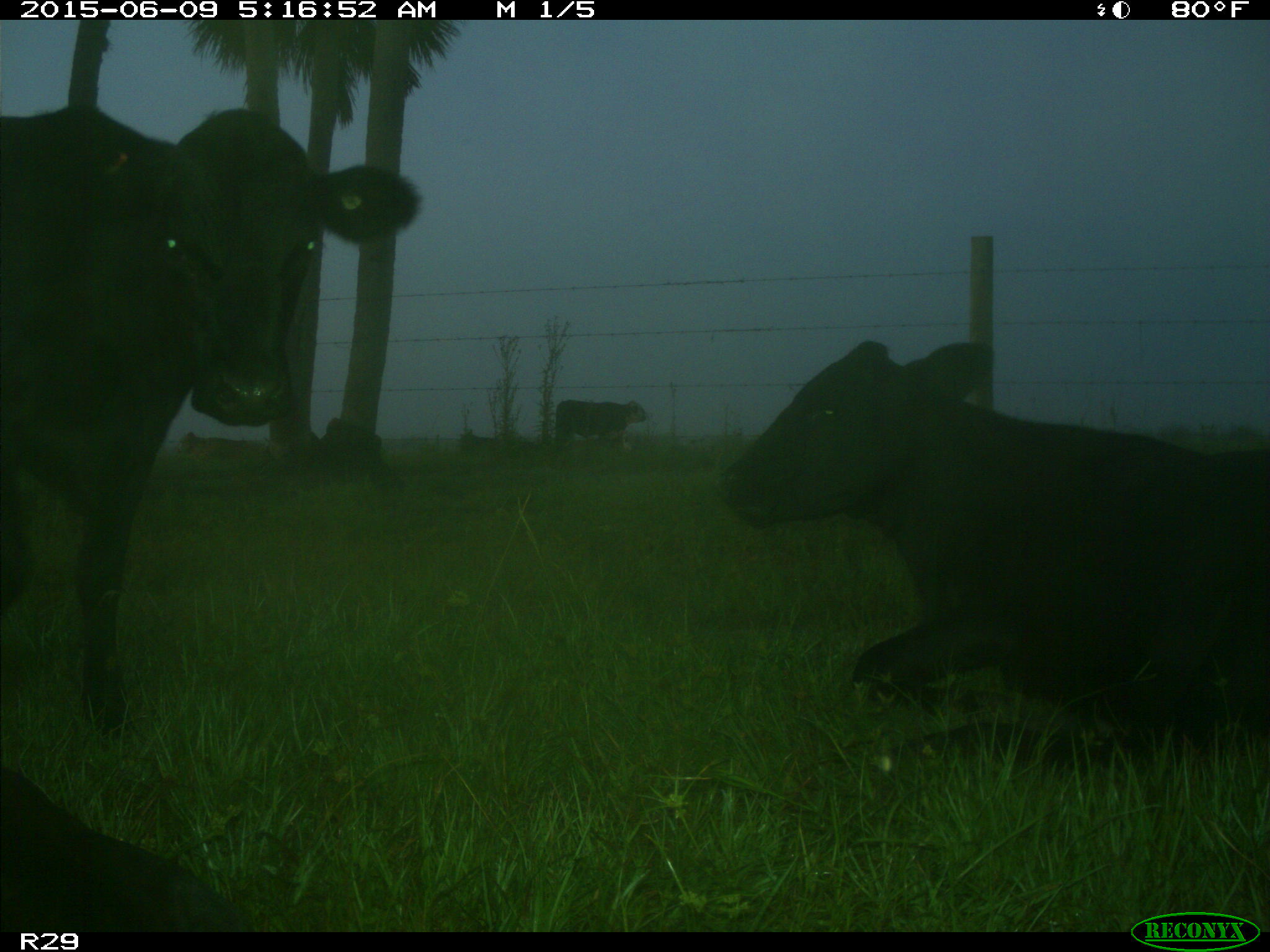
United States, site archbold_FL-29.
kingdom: Animalia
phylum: Chordata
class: Mammalia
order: Artiodactyla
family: Bovidae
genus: Bos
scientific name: Bos taurus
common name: domestic cow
Bos taurus (domestic cow).